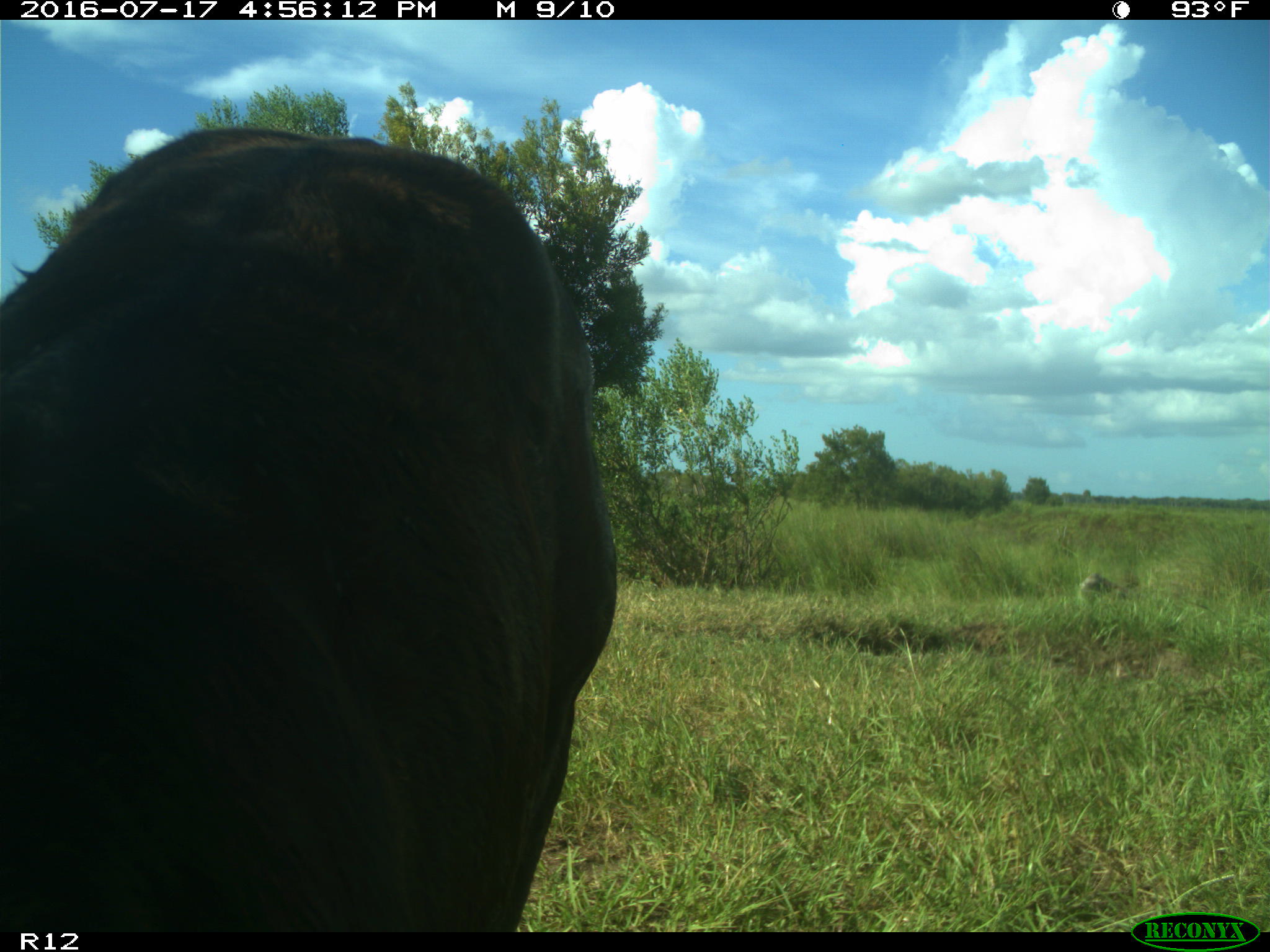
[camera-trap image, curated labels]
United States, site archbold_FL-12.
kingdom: Animalia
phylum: Chordata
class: Mammalia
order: Artiodactyla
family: Bovidae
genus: Bos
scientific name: Bos taurus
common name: domestic cow